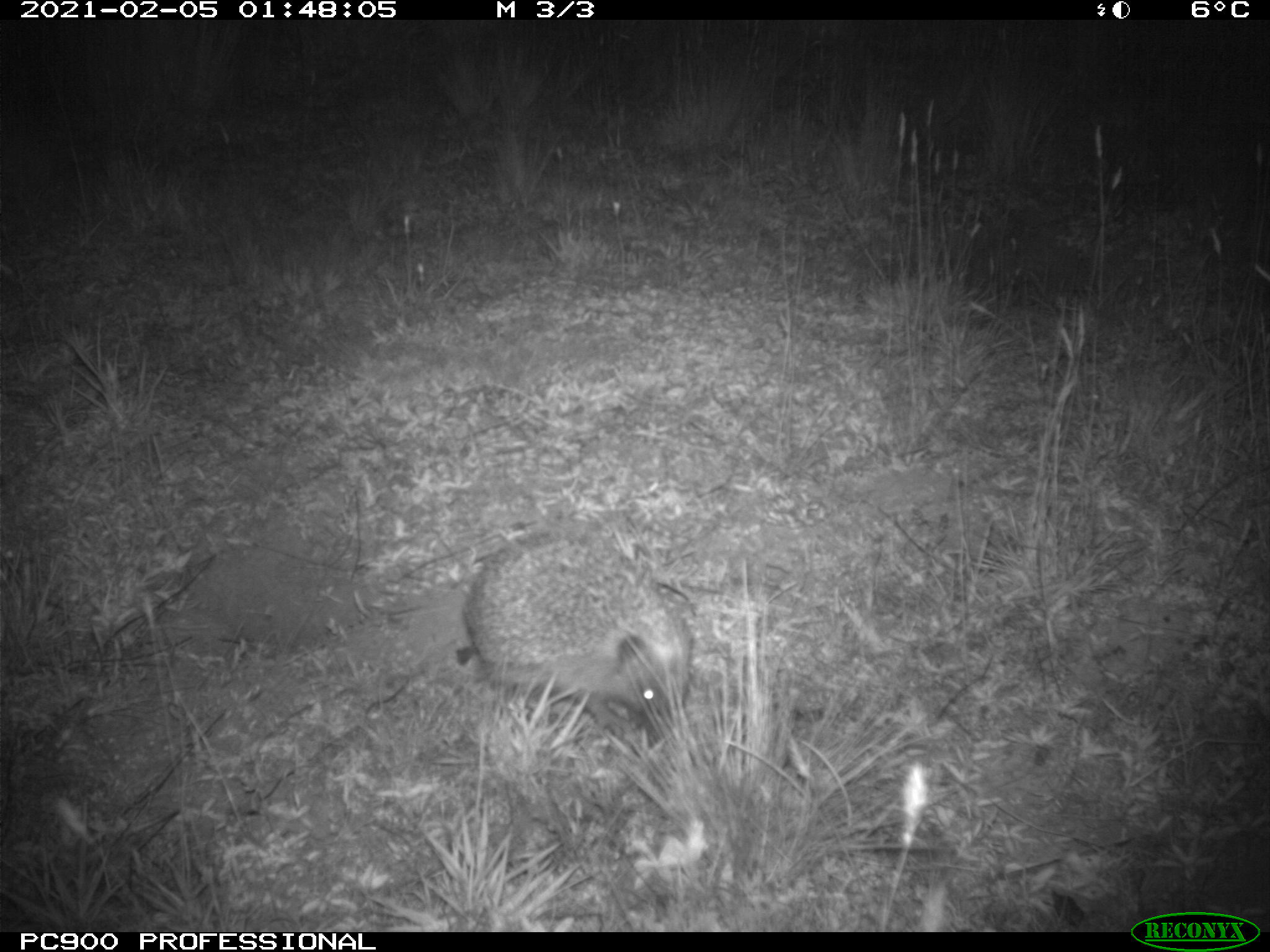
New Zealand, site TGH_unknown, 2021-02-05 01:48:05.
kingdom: Animalia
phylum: Chordata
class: Mammalia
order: Eulipotyphla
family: Erinaceidae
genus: Erinaceus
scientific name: Erinaceus europaeus europaeus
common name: european hedgehog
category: hedgehog